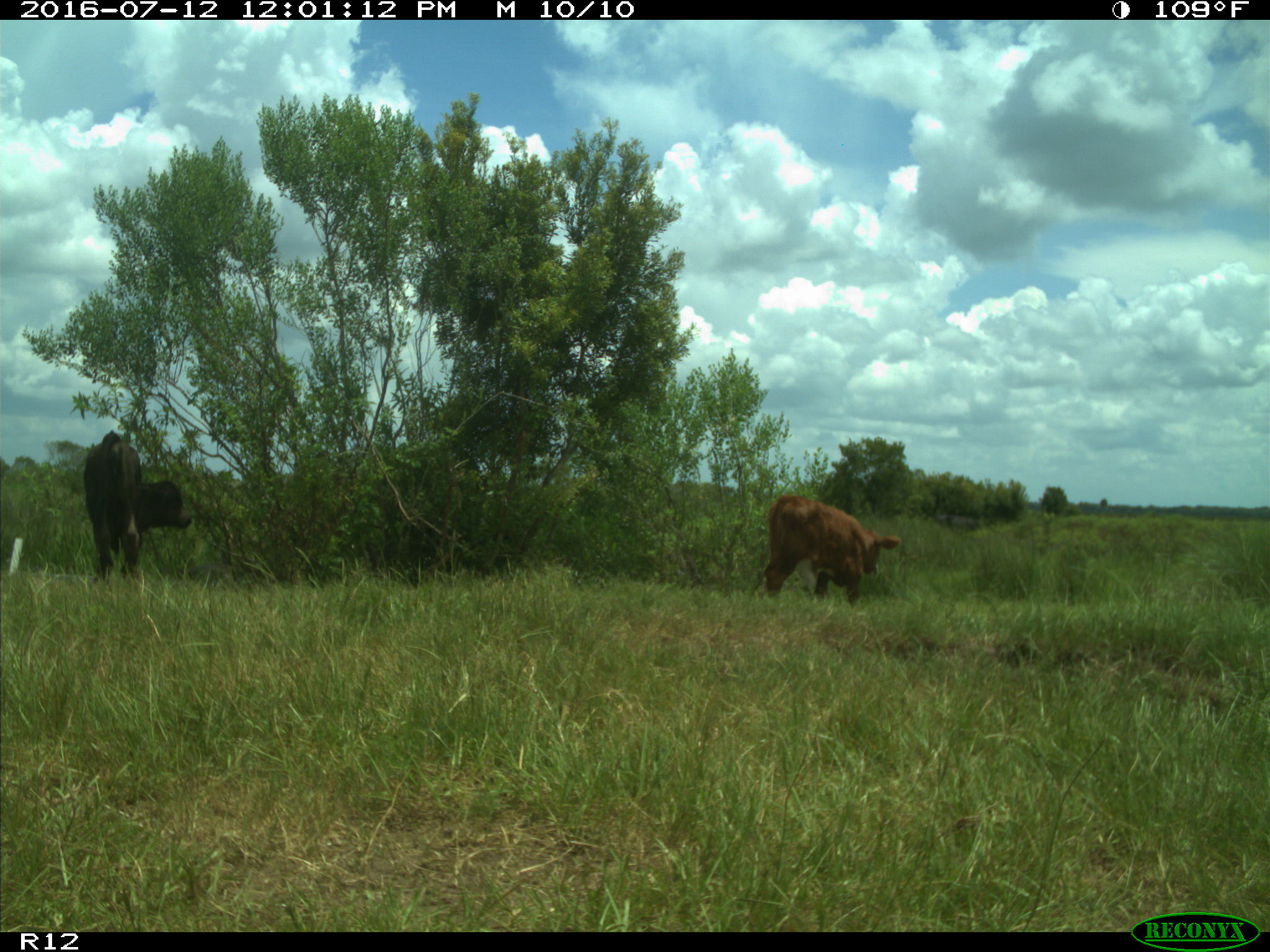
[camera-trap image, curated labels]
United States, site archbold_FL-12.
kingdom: Animalia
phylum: Chordata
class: Mammalia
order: Artiodactyla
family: Bovidae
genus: Bos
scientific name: Bos taurus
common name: domestic cow